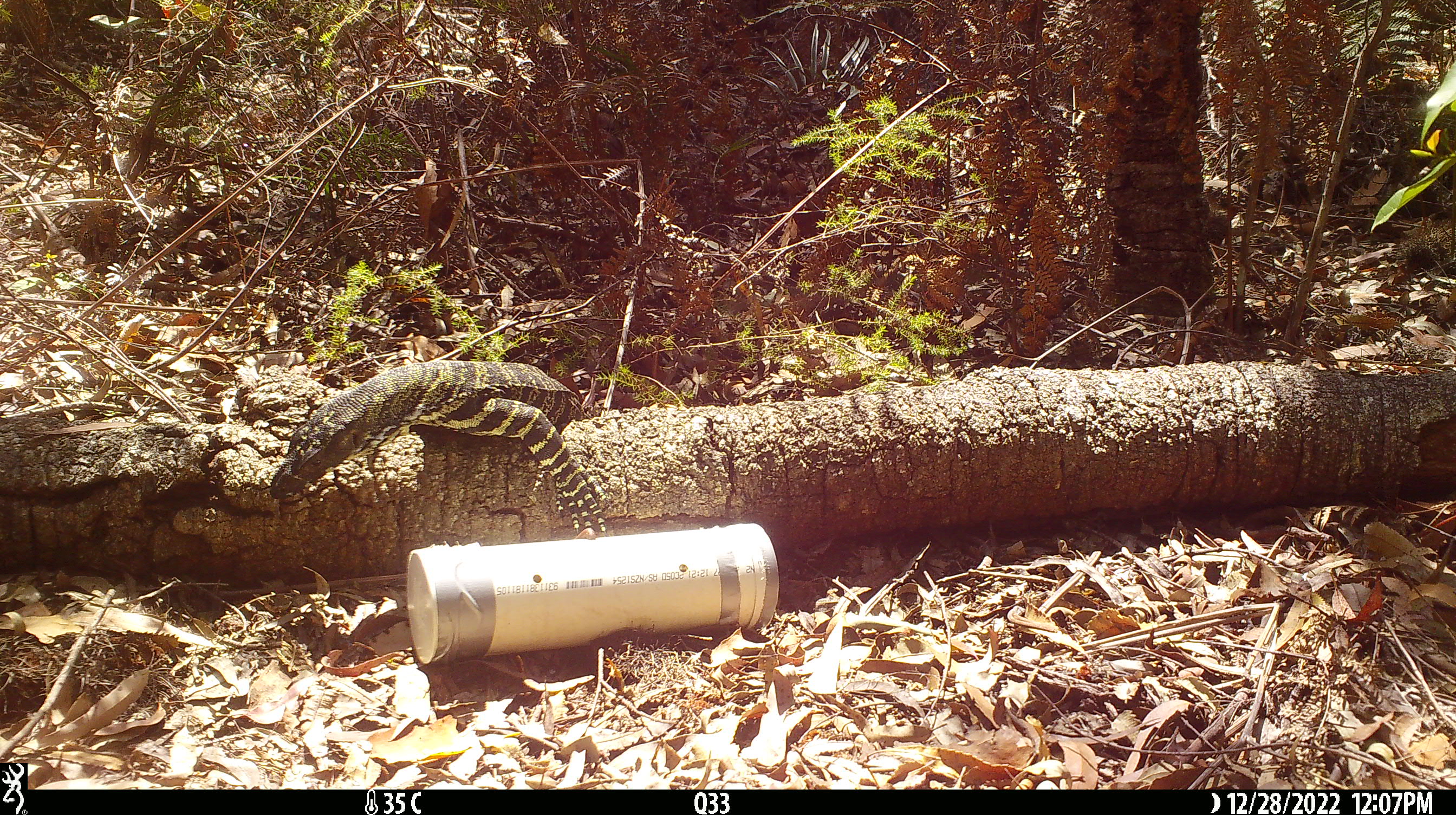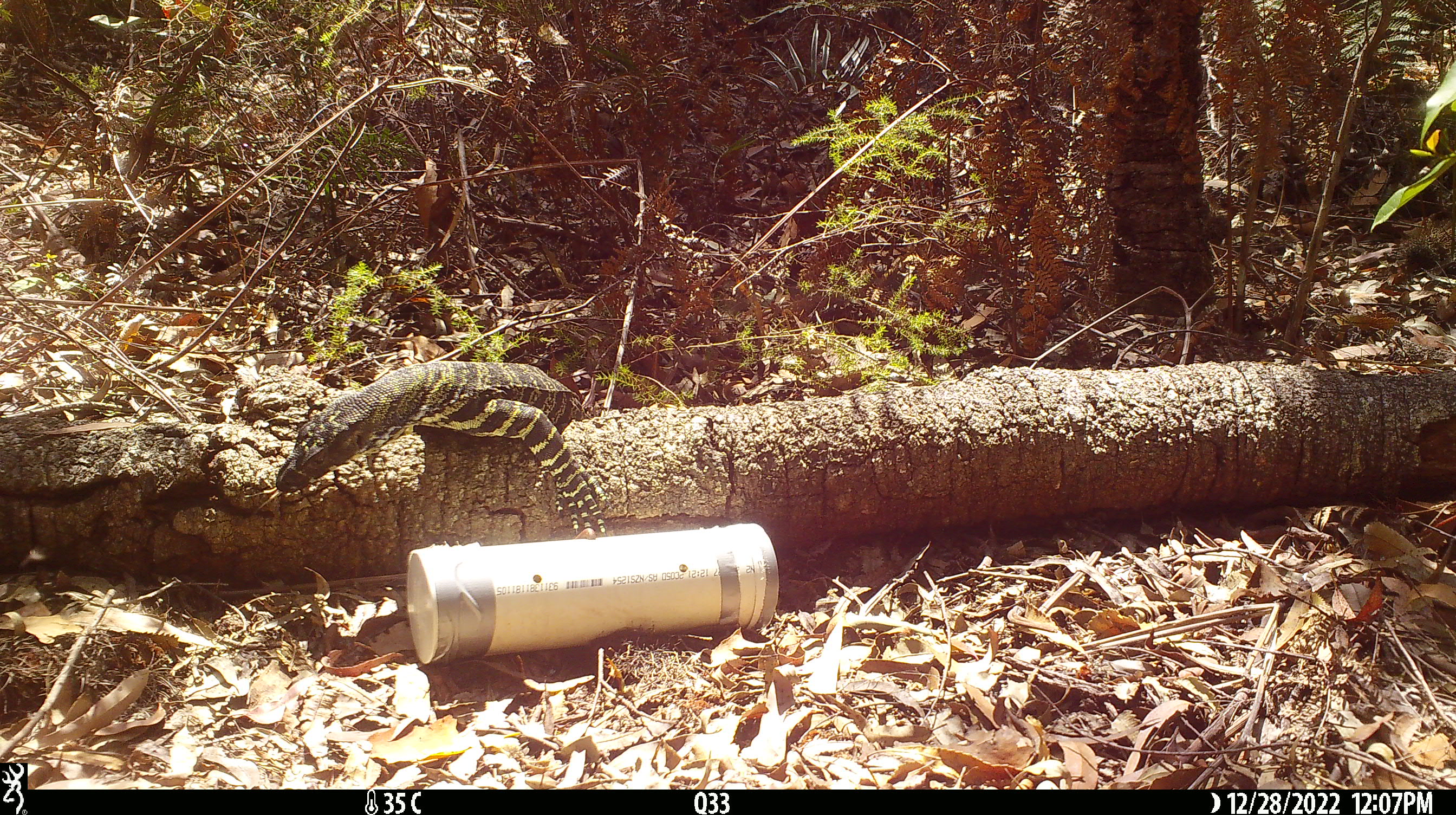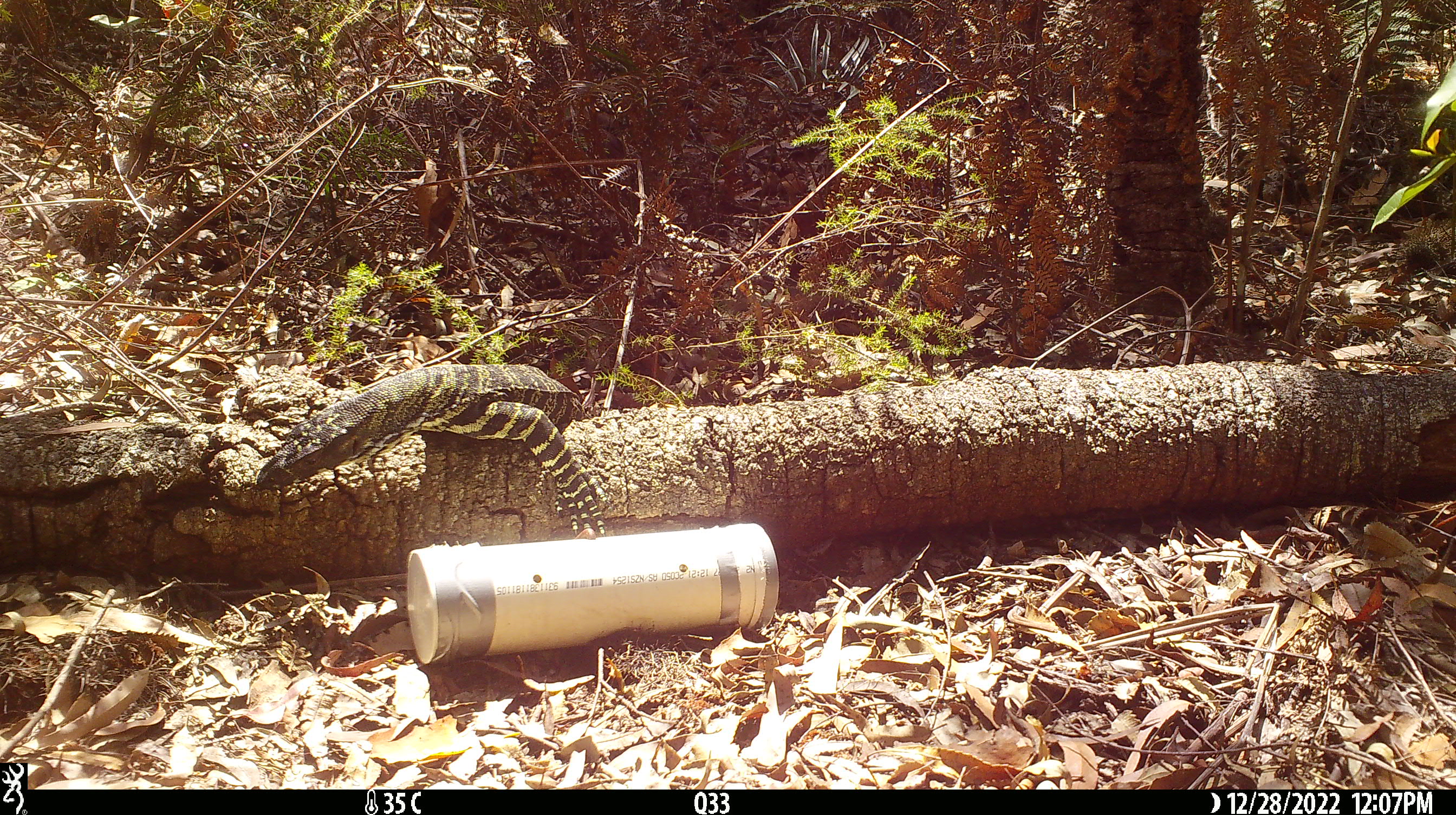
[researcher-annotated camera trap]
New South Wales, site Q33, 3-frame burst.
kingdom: Animalia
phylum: Chordata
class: Reptilia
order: Squamata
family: Varanidae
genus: Varanus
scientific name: Varanus varius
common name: lace monitor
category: goanna